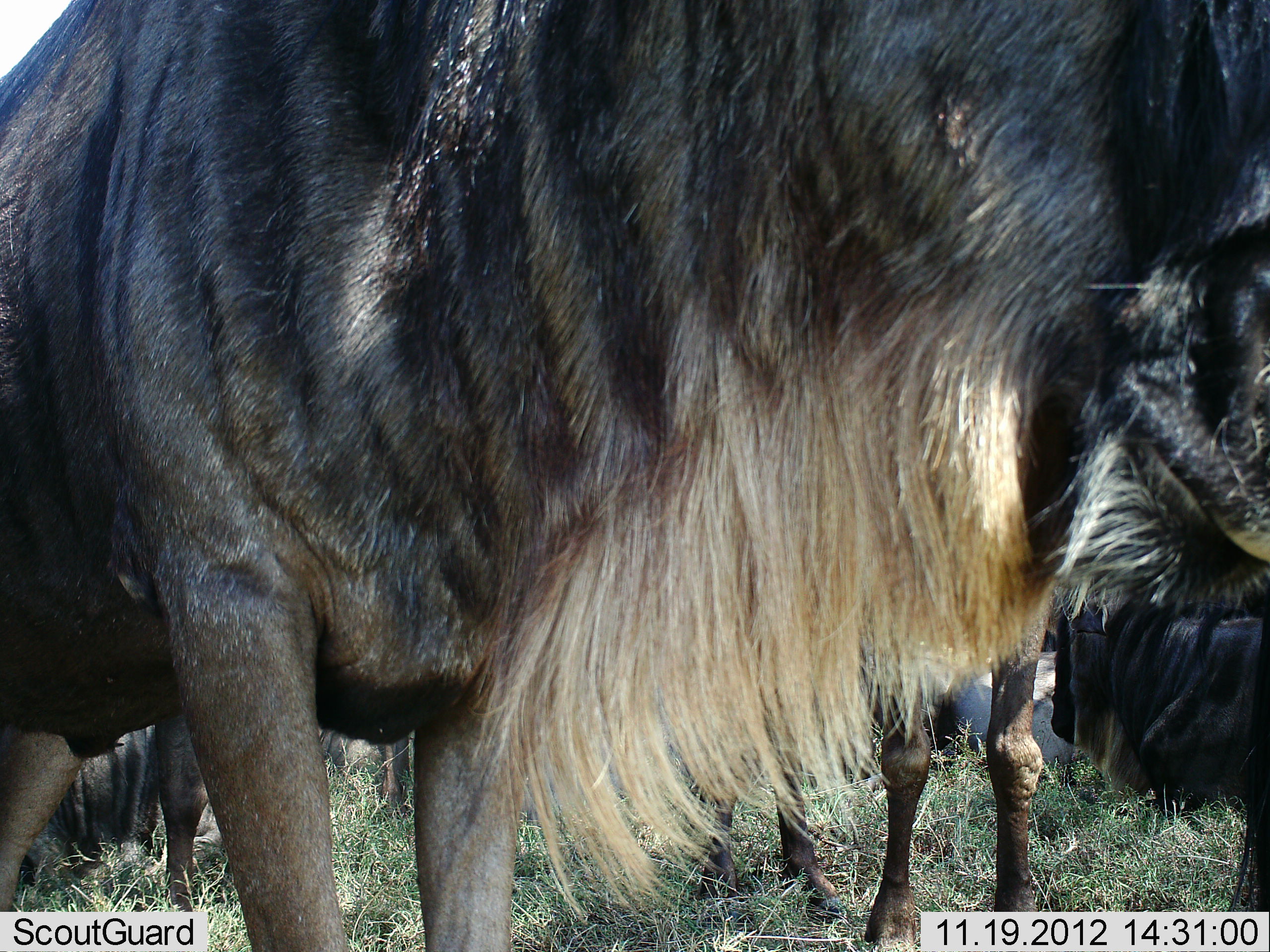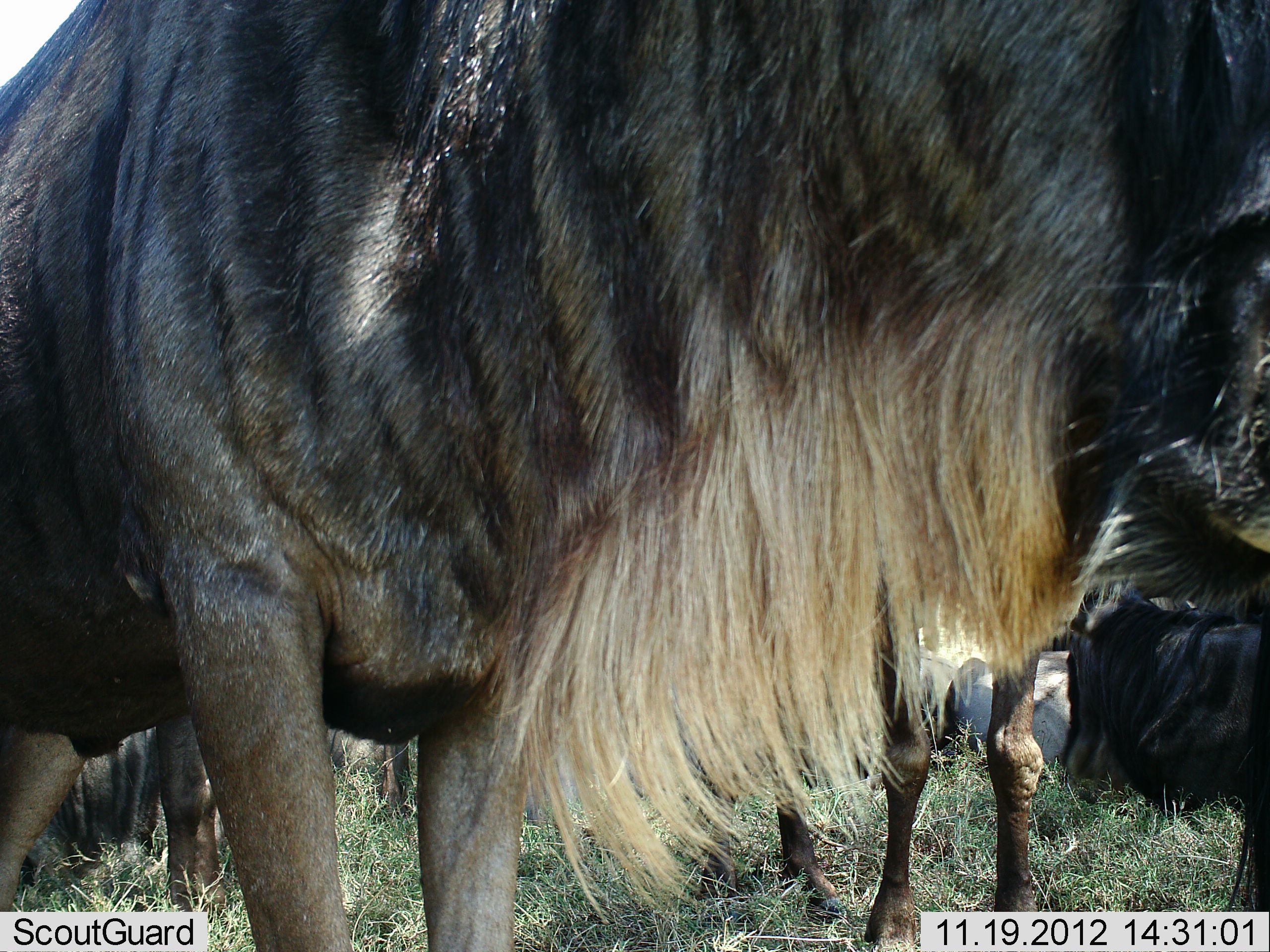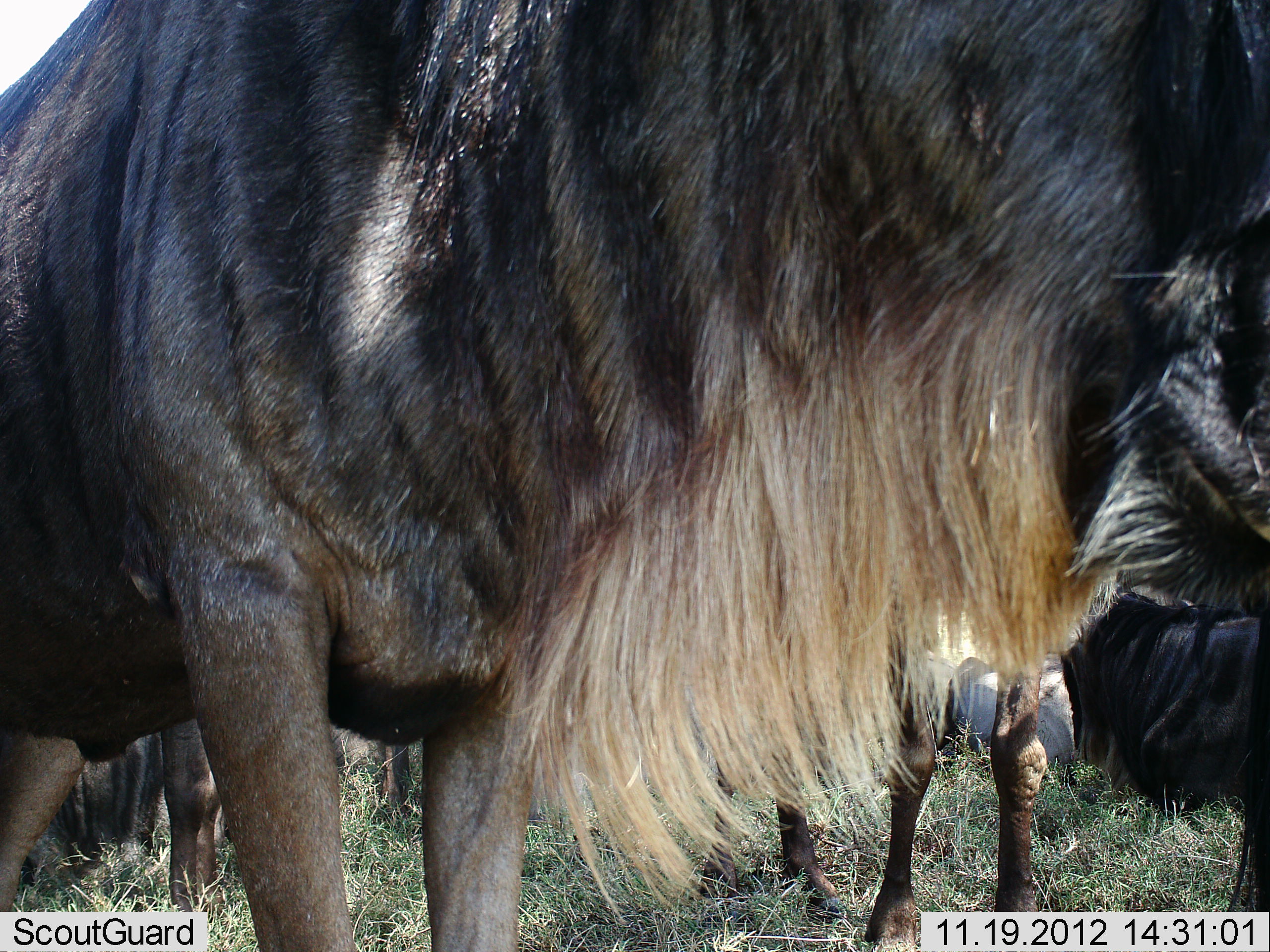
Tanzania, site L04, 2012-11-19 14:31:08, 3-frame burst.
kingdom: Animalia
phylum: Chordata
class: Mammalia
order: Artiodactyla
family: Bovidae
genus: Connochaetes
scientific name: Connochaetes taurinus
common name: blue wildebeest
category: wildebeest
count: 4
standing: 90%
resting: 50%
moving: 0%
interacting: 0%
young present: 0%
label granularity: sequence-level